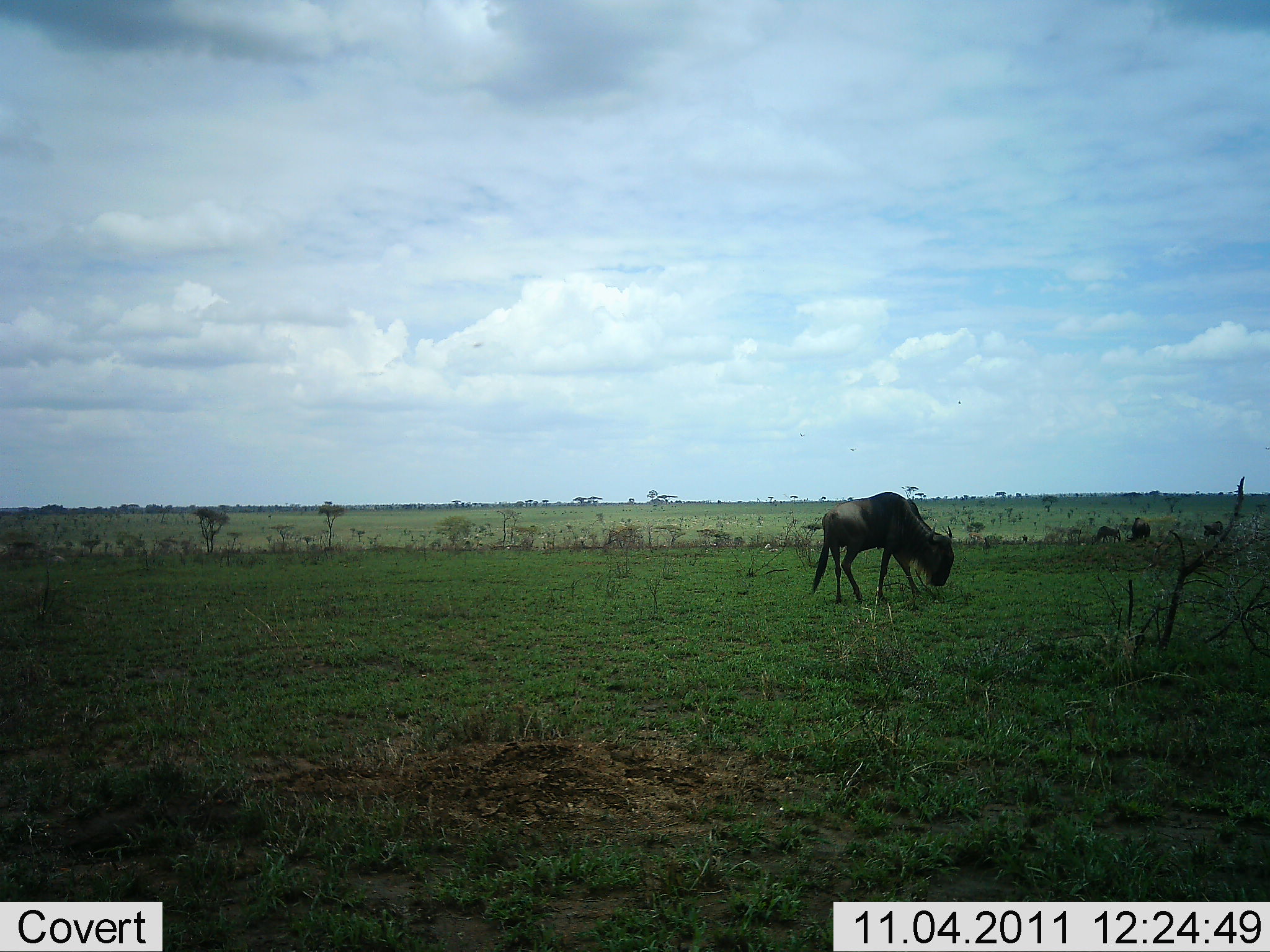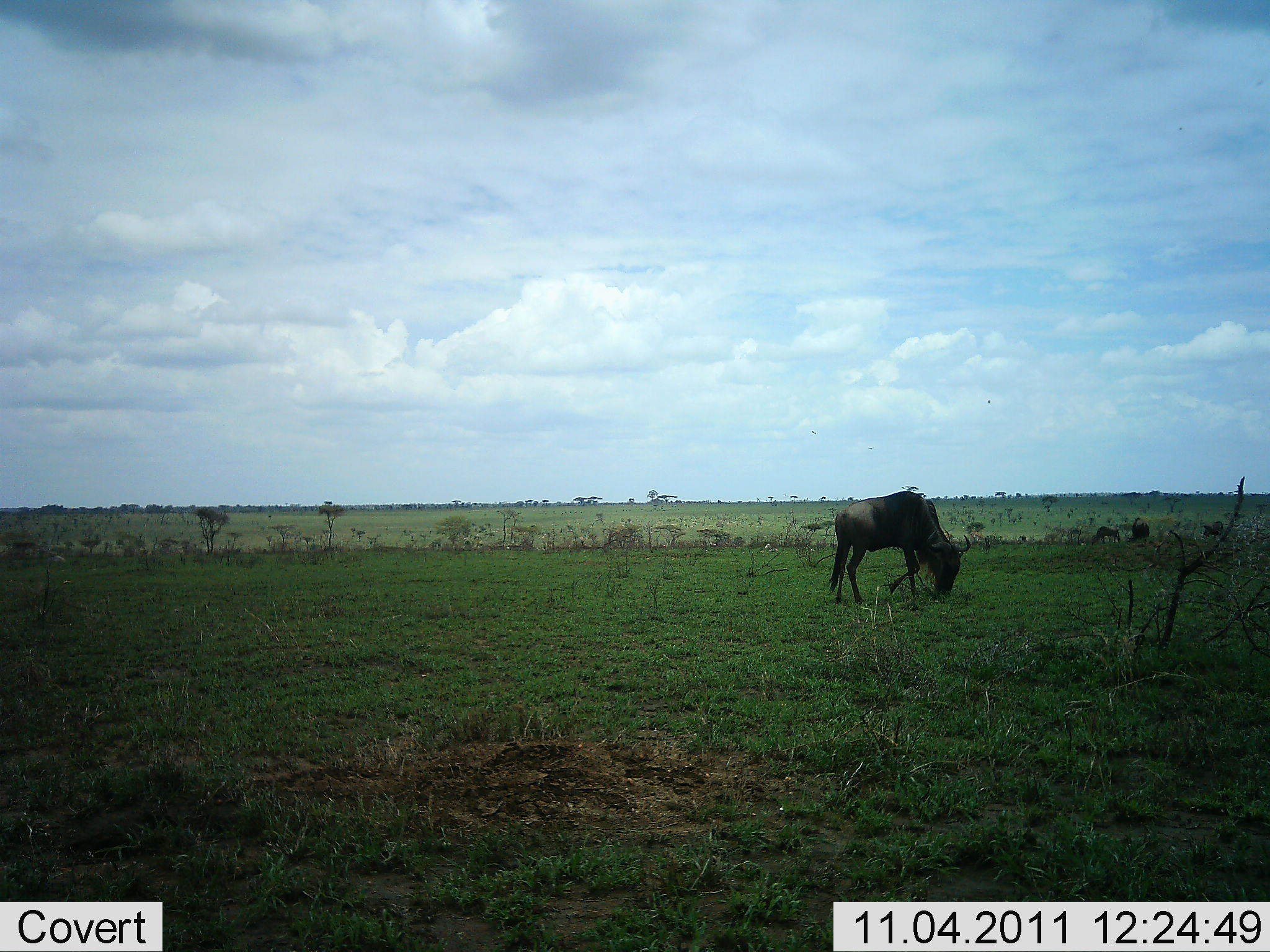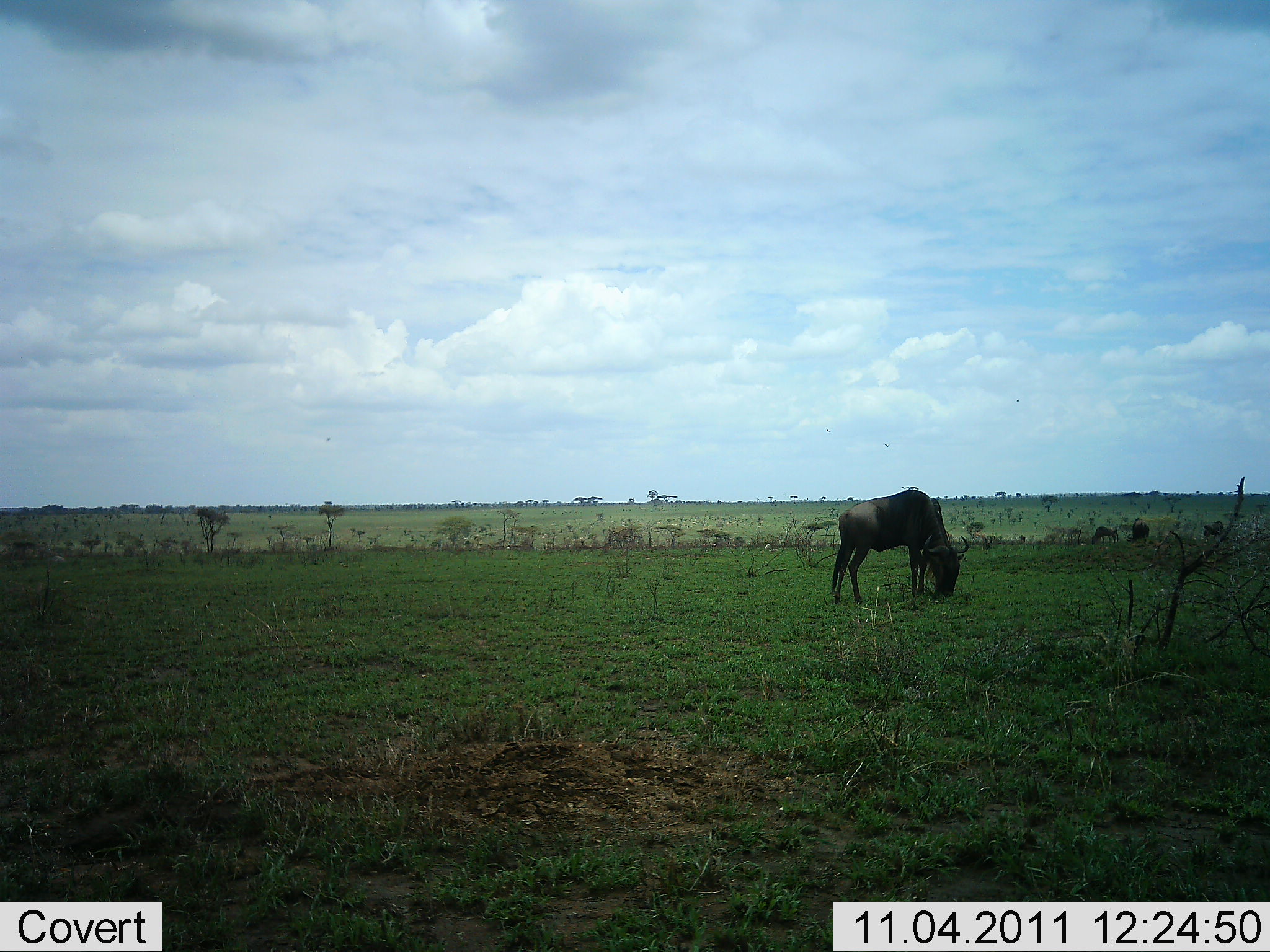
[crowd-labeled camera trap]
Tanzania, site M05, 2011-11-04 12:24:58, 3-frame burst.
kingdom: Animalia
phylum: Chordata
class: Mammalia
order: Artiodactyla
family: Bovidae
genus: Connochaetes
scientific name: Connochaetes taurinus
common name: blue wildebeest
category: wildebeest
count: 1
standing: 0%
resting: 0%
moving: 15%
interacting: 0%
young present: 0%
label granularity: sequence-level